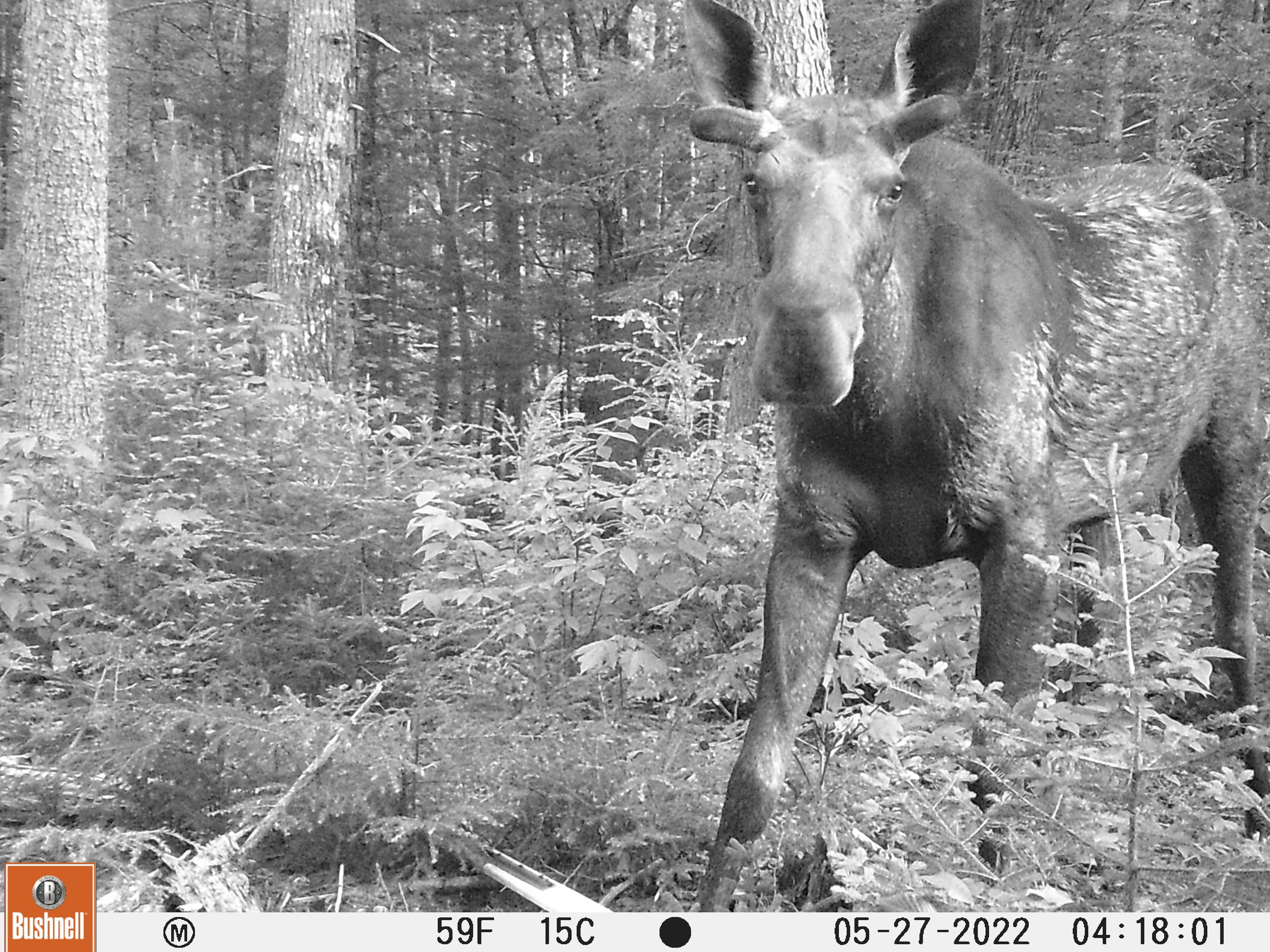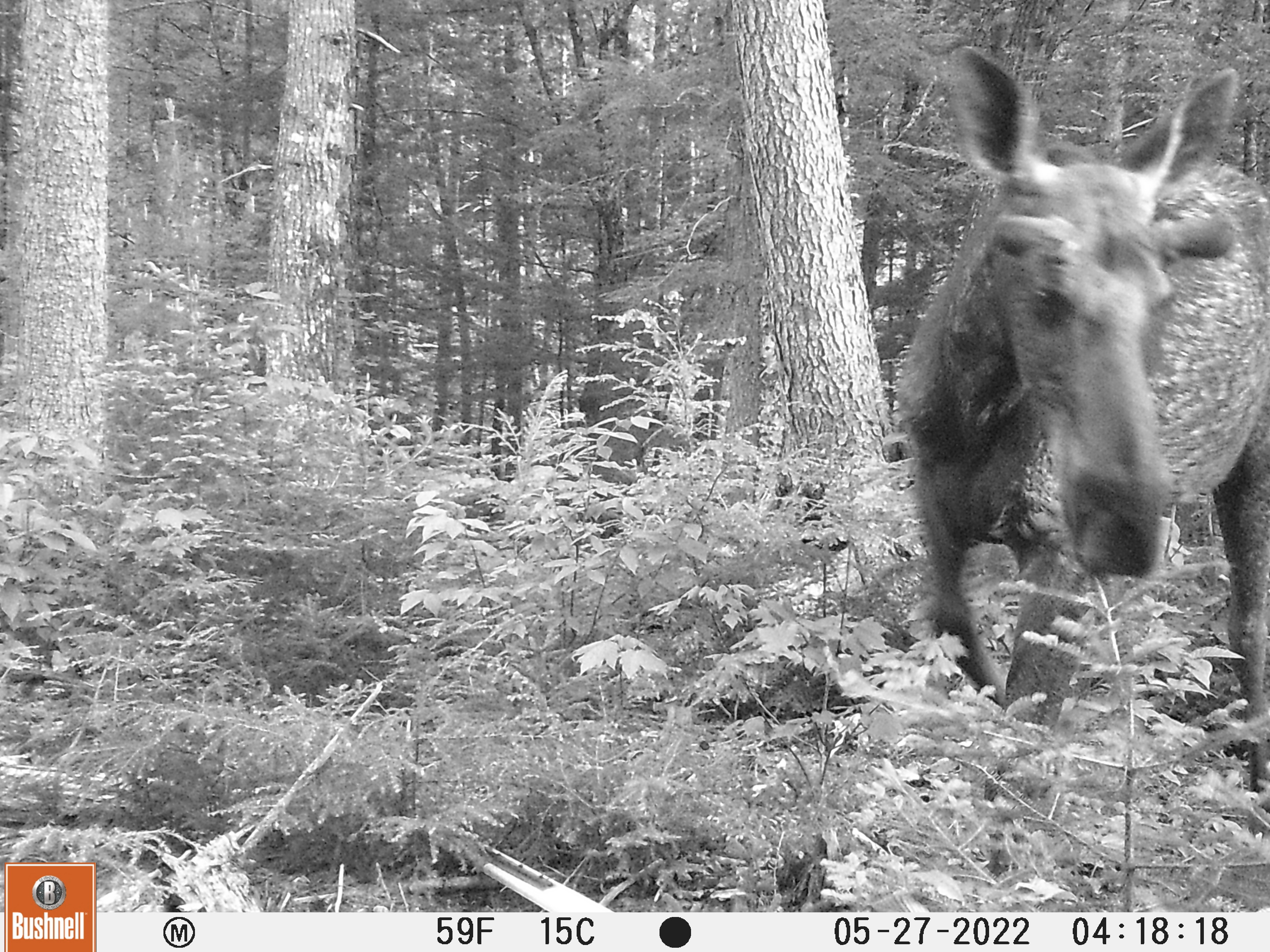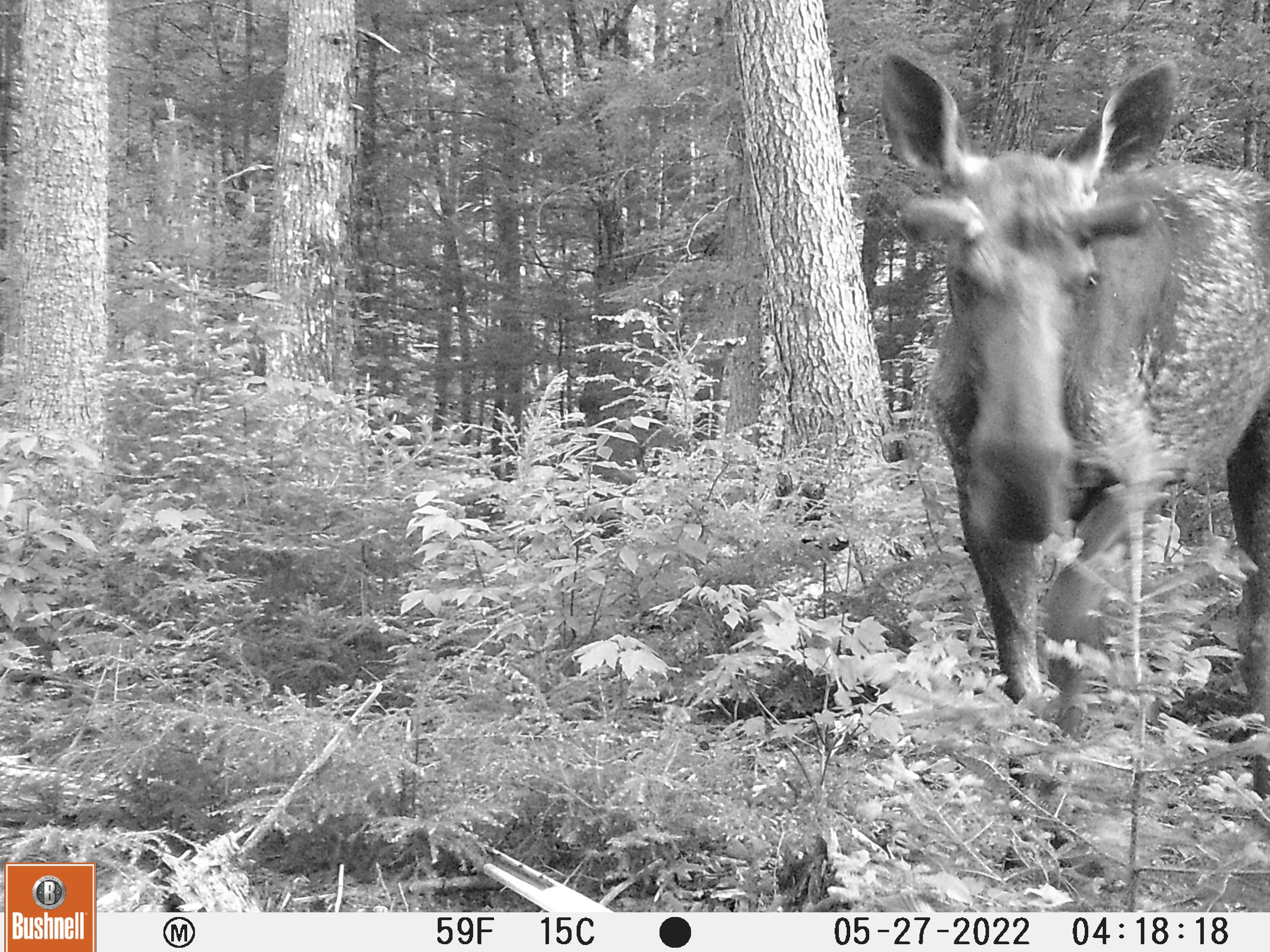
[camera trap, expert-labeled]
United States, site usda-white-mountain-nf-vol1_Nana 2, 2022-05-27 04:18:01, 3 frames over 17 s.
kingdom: Animalia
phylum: Chordata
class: Mammalia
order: Artiodactyla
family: Cervidae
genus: Alces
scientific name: Alces alces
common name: moose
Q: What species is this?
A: Moose (Alces alces).